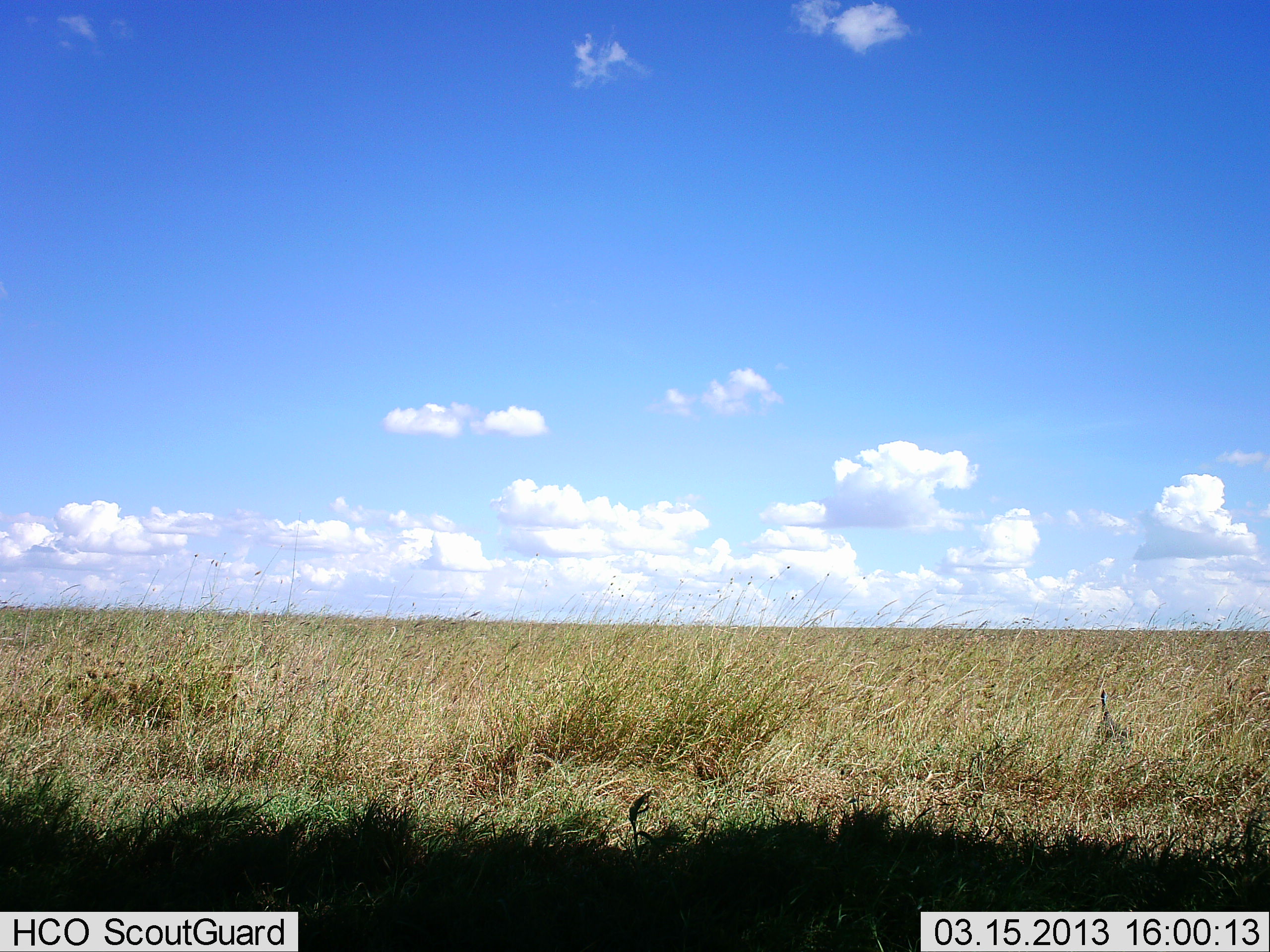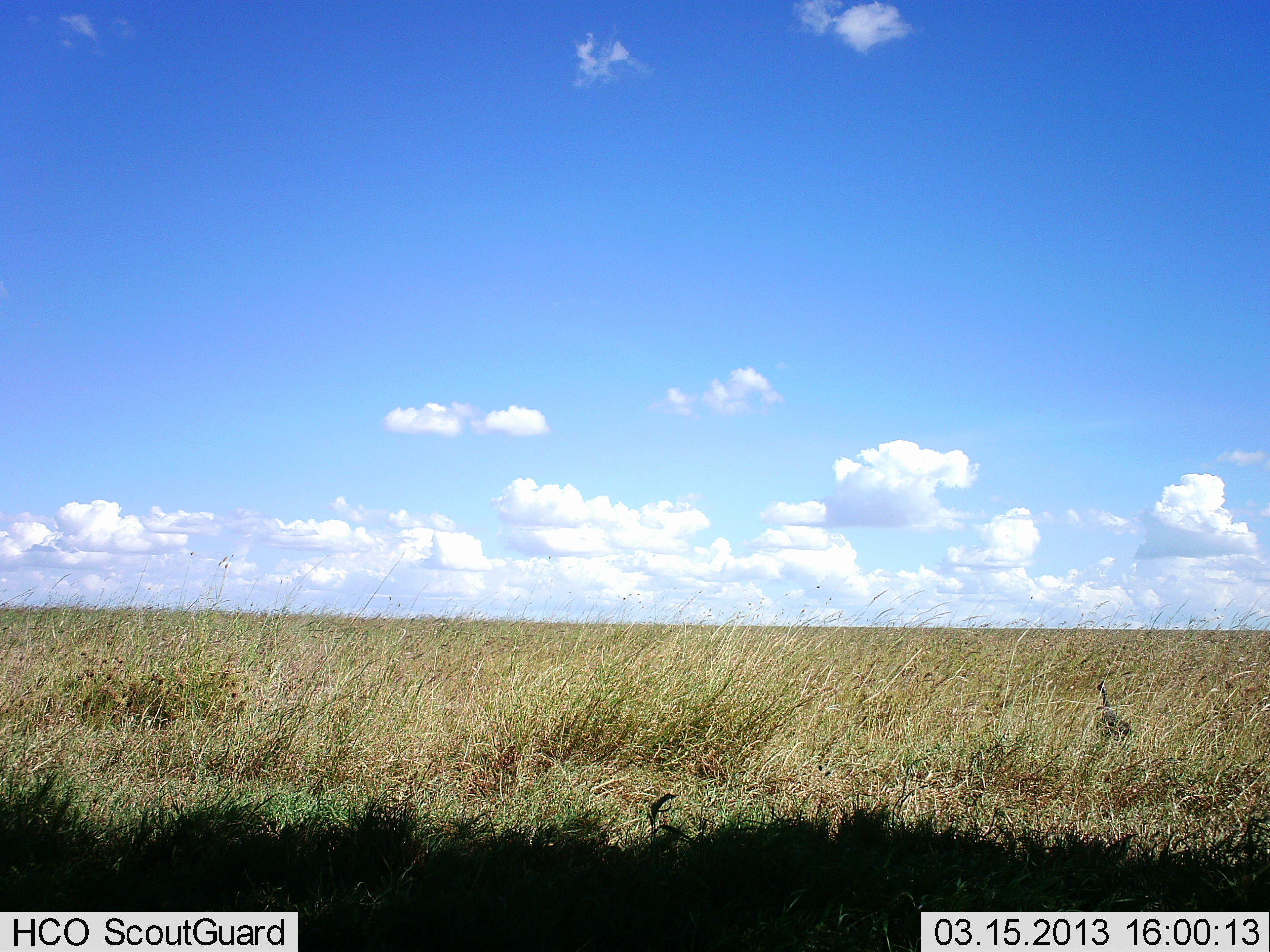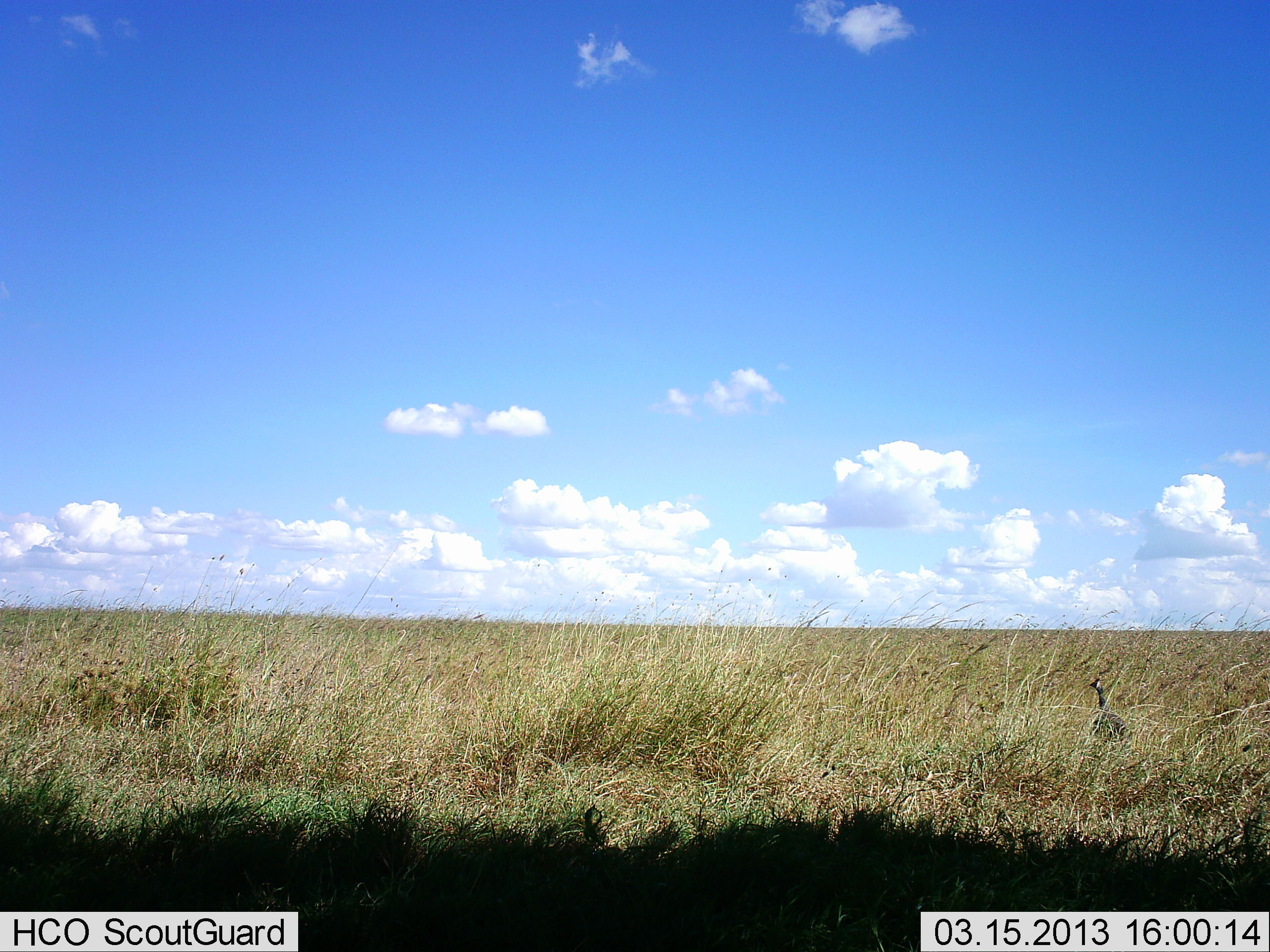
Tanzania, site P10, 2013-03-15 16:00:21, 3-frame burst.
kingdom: Animalia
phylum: Chordata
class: Aves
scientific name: Aves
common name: bird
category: otherbird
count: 1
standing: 88%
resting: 12%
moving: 0%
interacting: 0%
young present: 0%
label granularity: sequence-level